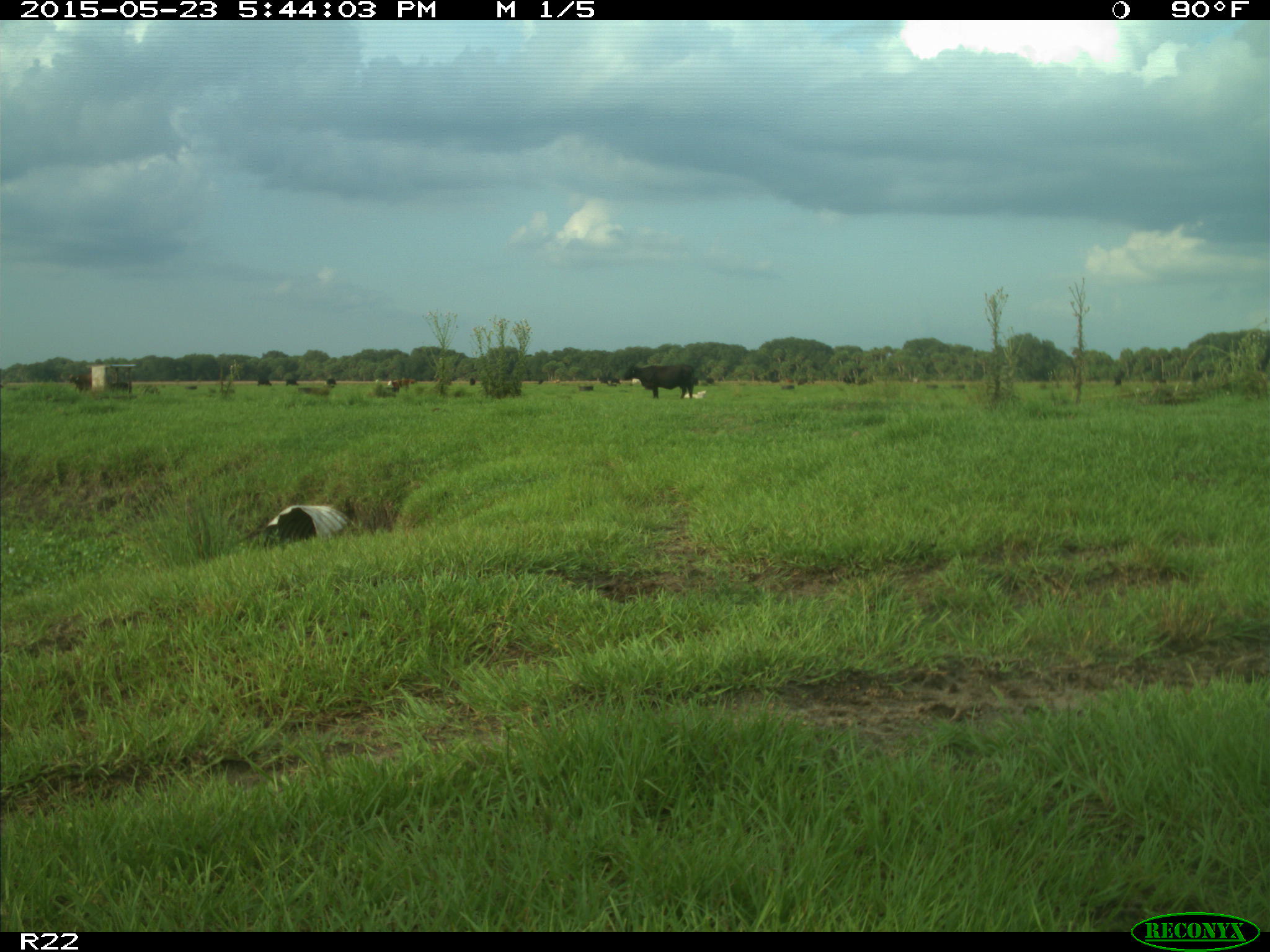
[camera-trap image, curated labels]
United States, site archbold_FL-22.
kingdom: Animalia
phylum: Chordata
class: Mammalia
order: Artiodactyla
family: Bovidae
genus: Bos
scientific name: Bos taurus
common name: domestic cow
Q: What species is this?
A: Bos taurus (domestic cow).